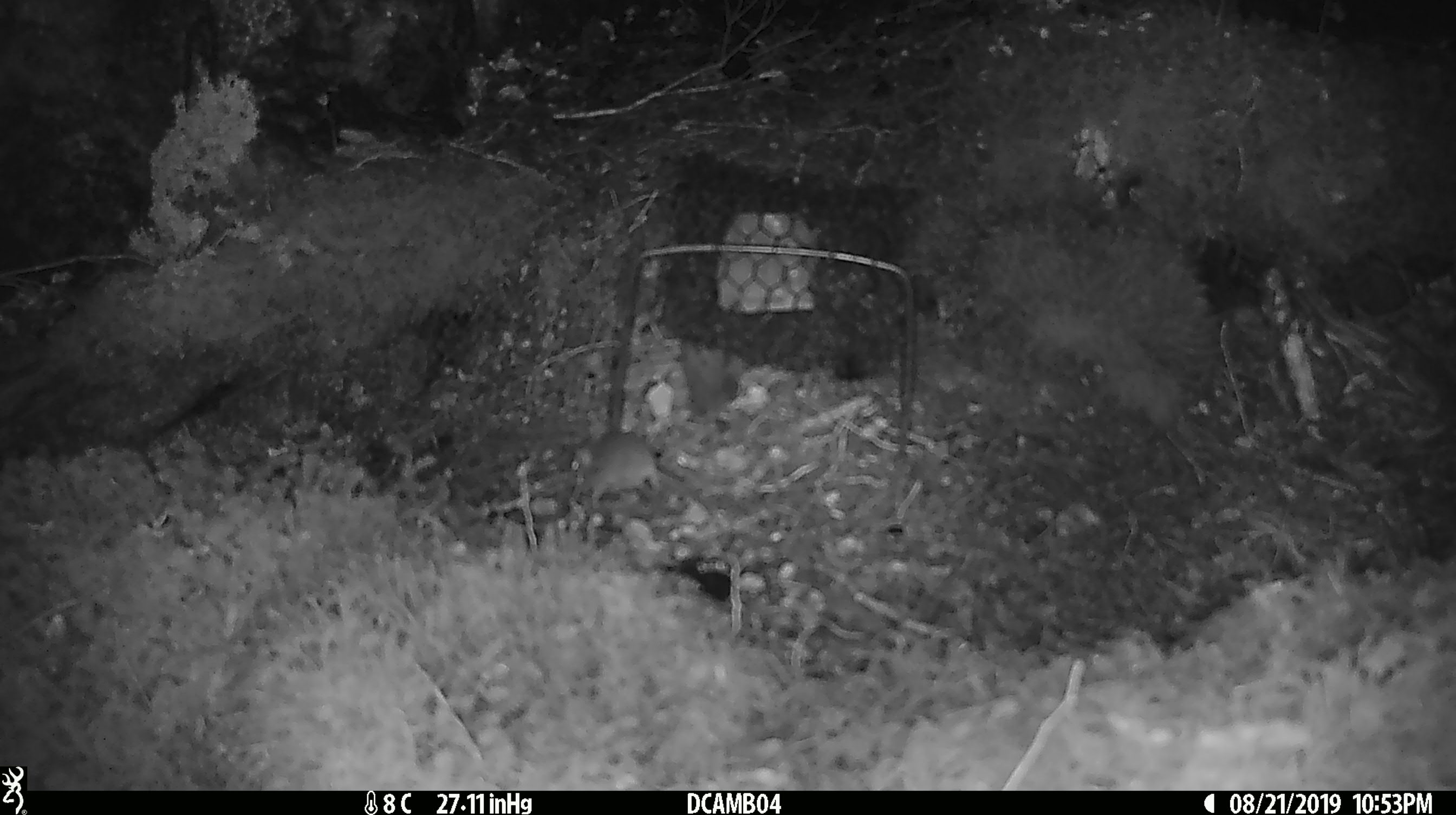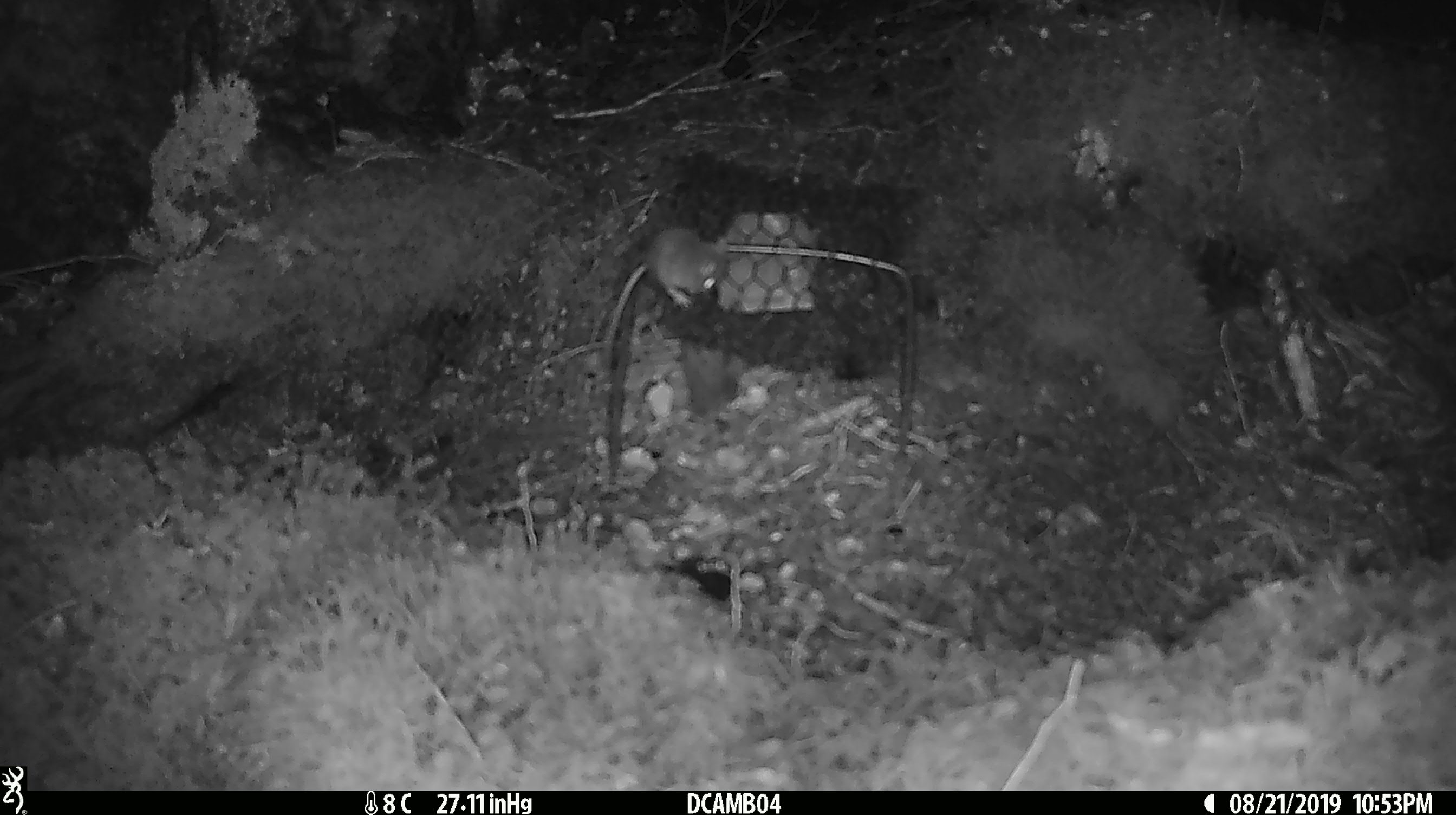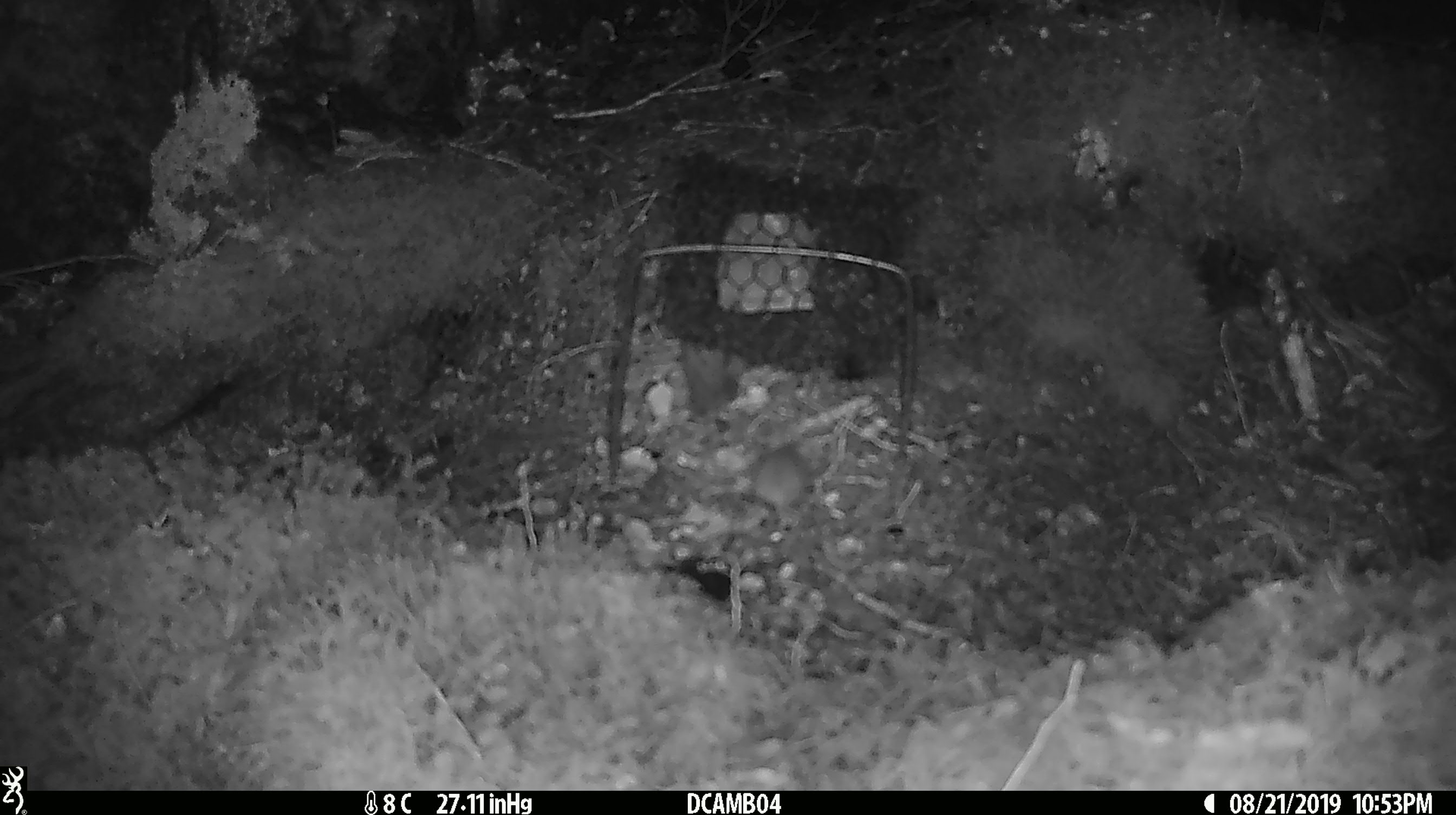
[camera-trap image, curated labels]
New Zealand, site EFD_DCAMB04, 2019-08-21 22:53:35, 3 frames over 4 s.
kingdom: Animalia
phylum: Chordata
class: Mammalia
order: Rodentia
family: Muridae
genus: Mus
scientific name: Mus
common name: mouse